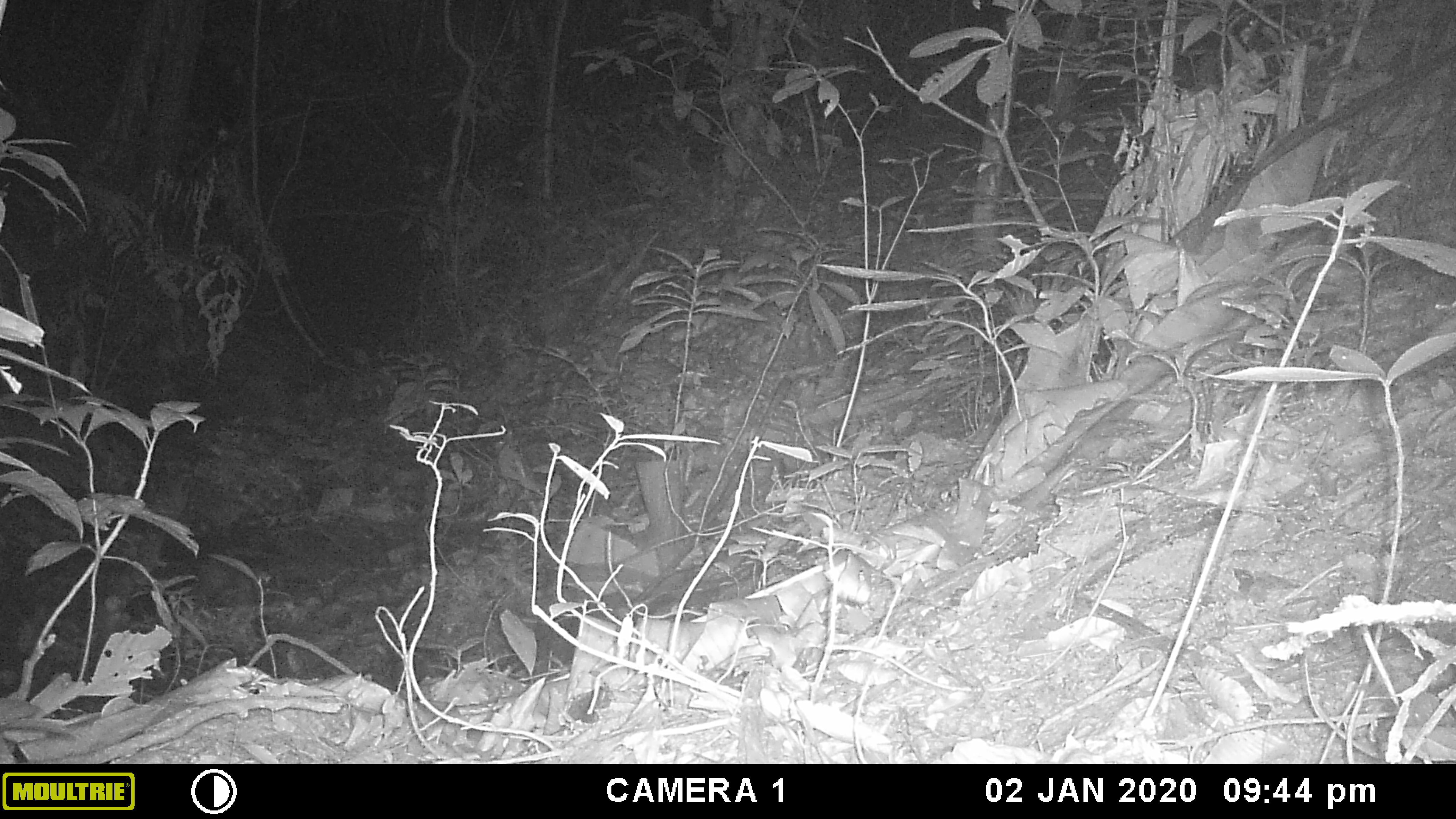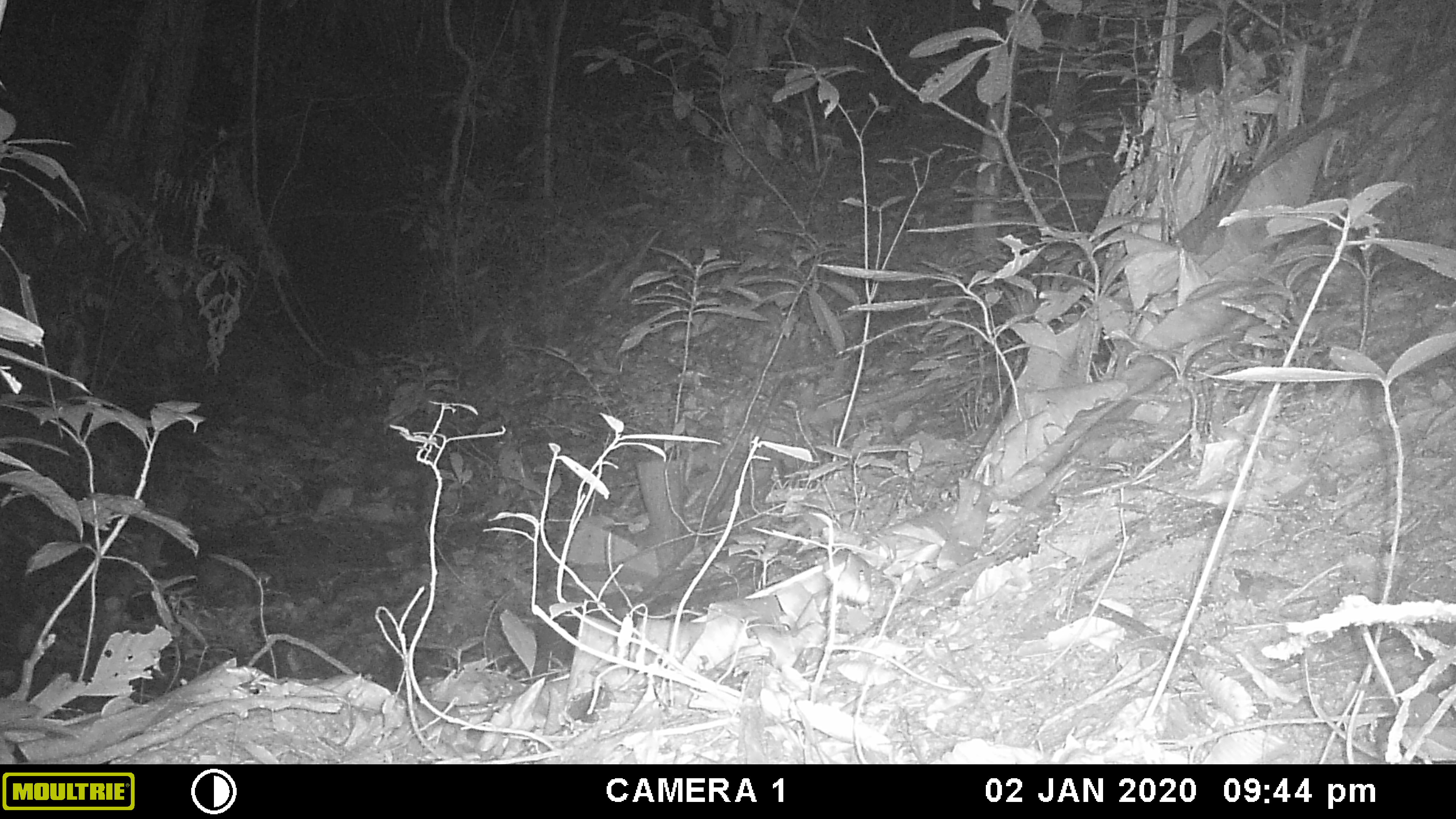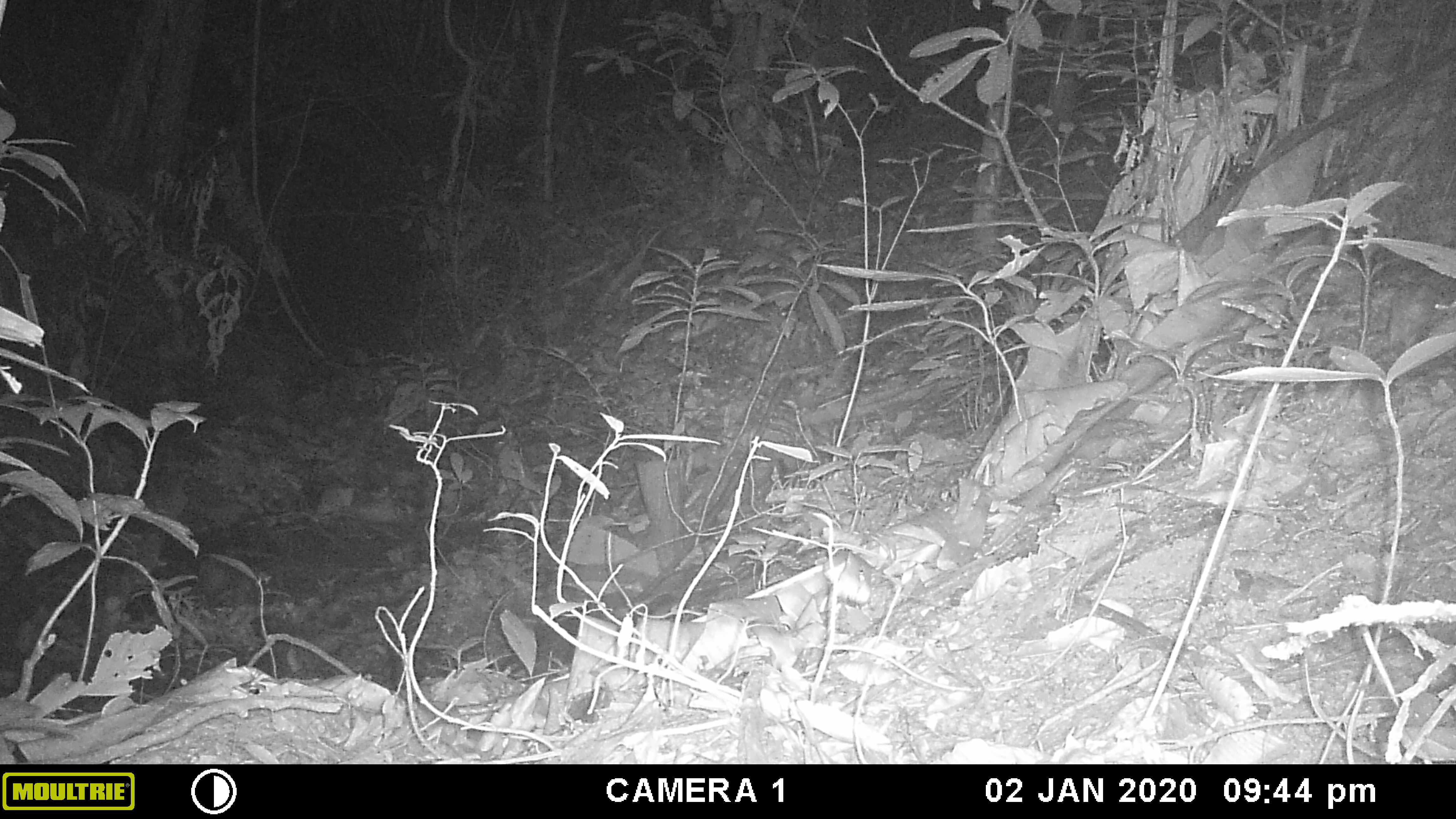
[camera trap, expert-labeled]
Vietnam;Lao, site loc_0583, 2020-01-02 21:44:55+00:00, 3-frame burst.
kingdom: Animalia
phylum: Chordata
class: Mammalia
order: Rodentia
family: Muridae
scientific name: Muridae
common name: old-world mice and rats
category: unidentified murid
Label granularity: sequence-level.